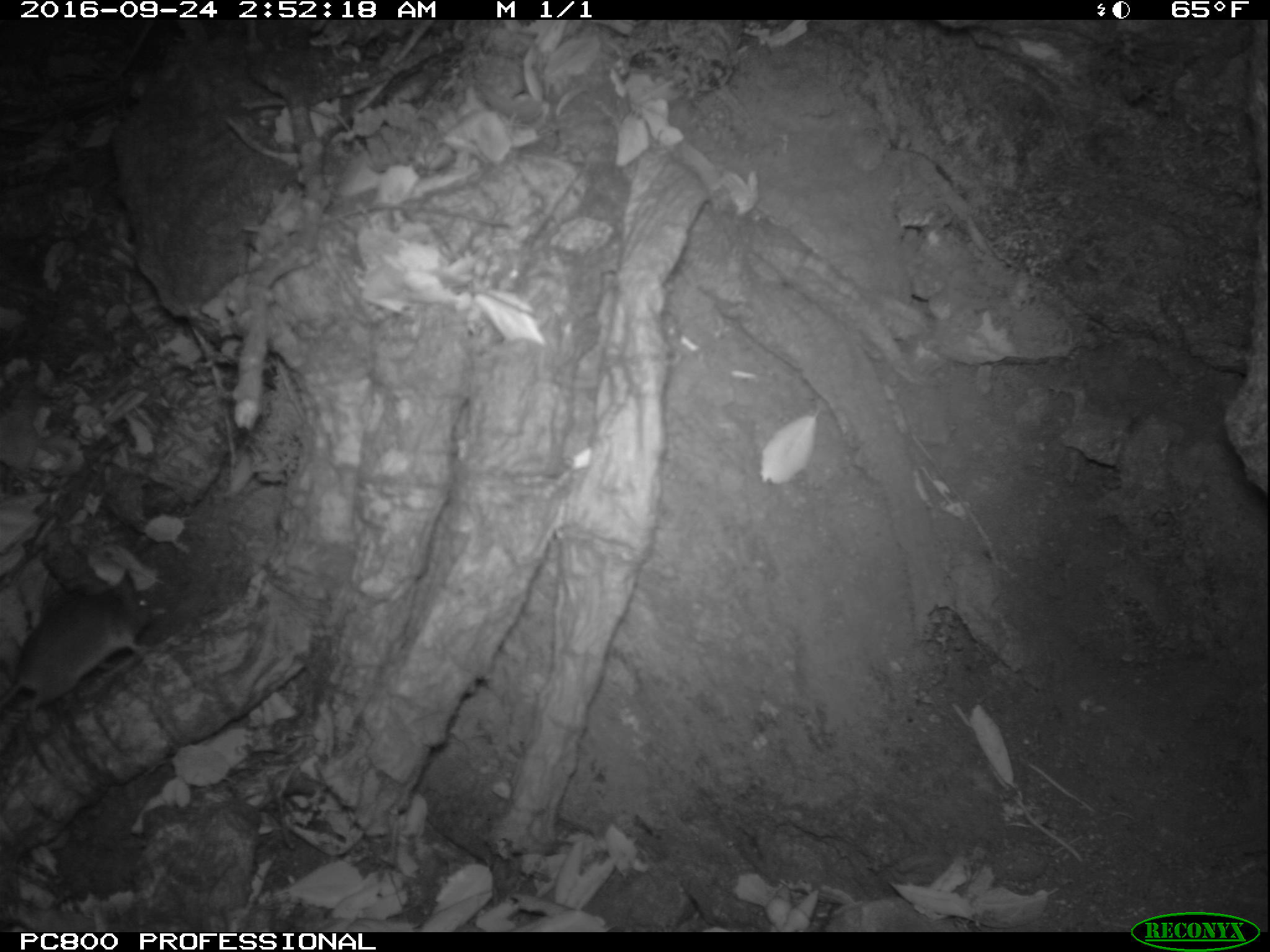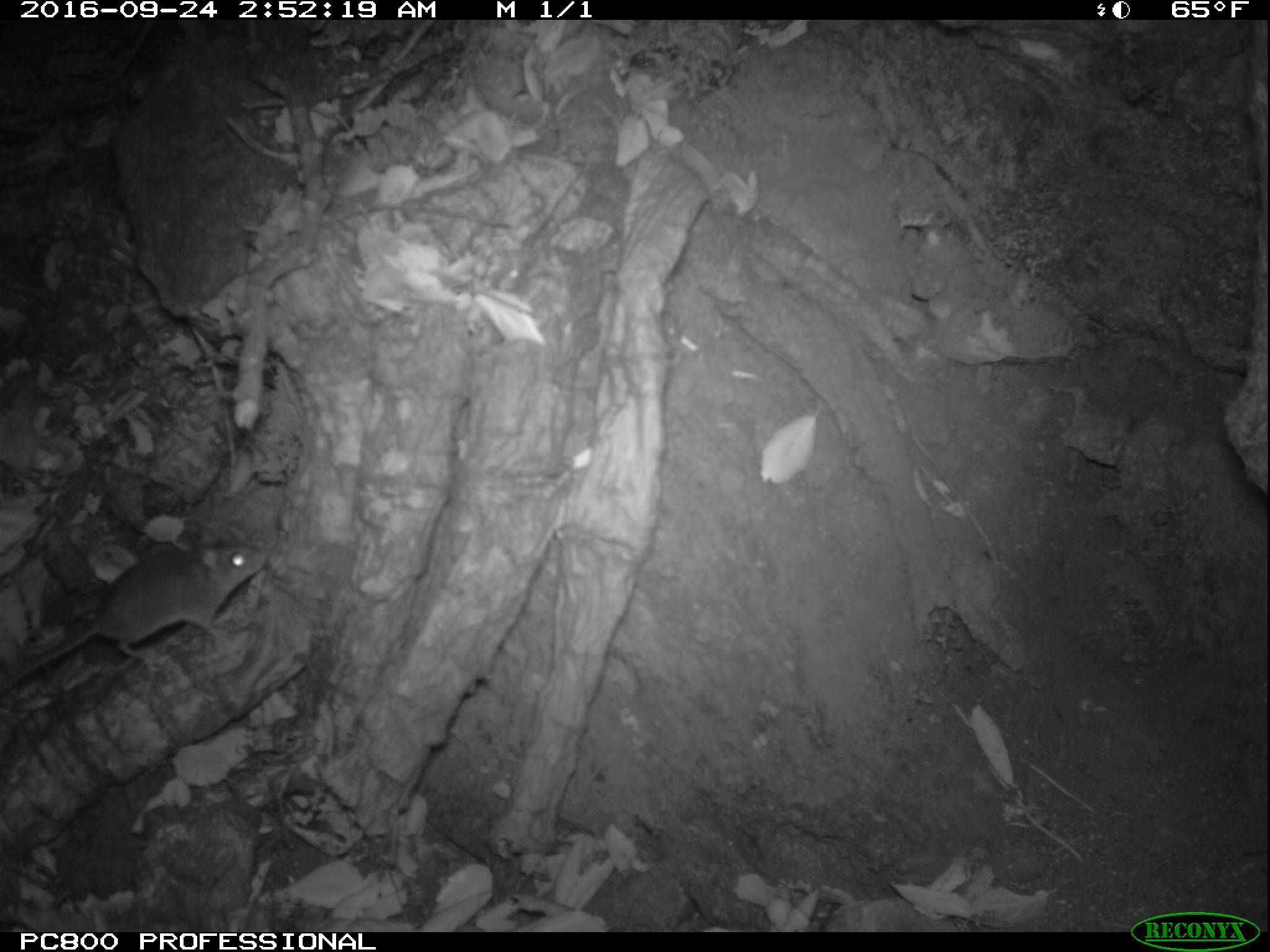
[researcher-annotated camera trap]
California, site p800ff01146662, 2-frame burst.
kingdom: Animalia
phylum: Chordata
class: Mammalia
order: Rodentia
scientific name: Rodentia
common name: rodent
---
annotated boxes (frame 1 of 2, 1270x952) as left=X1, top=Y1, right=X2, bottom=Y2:
rodent: left=0, top=568, right=153, bottom=712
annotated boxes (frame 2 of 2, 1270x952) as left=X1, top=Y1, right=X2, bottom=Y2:
rodent: left=0, top=527, right=270, bottom=690